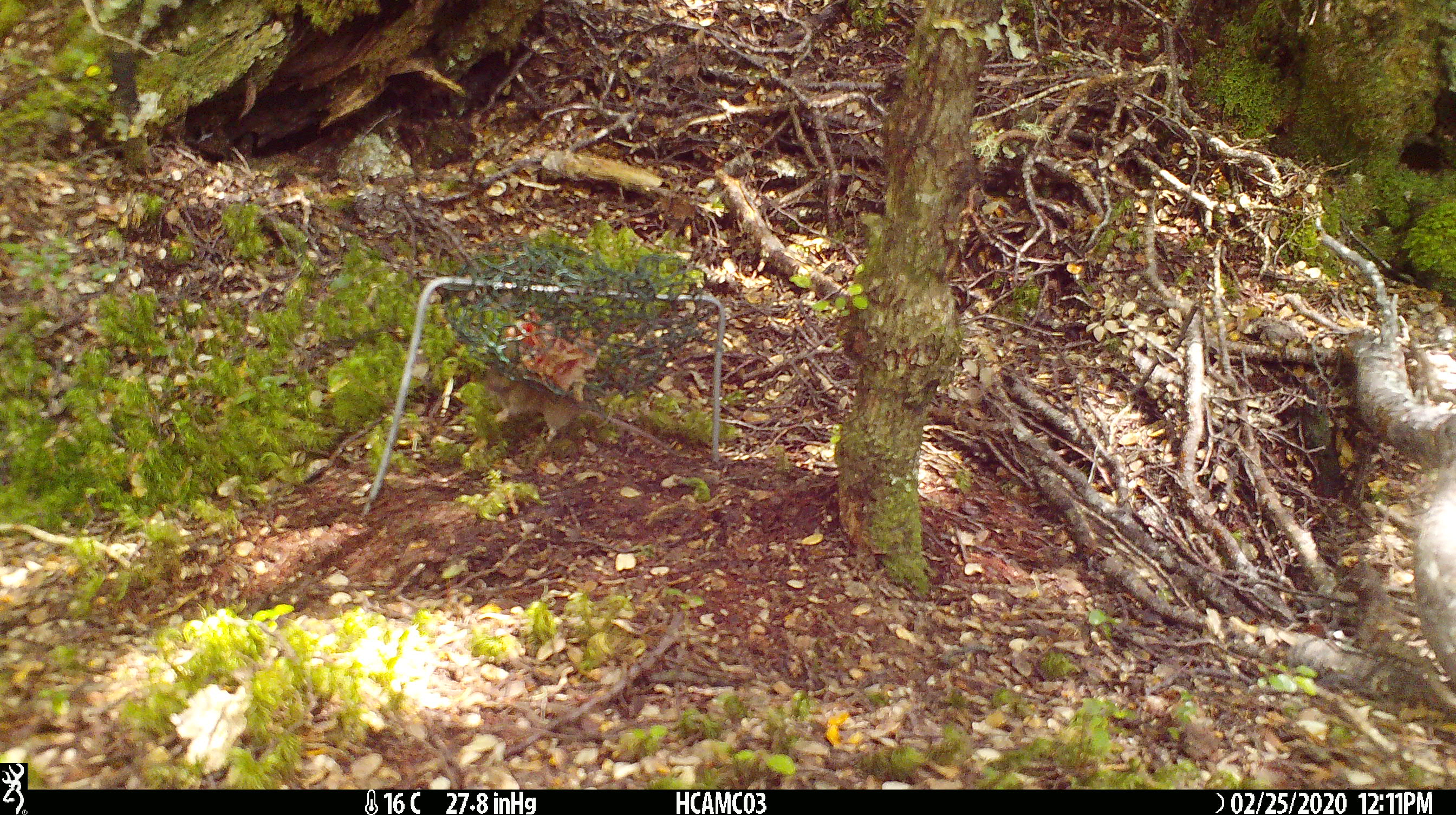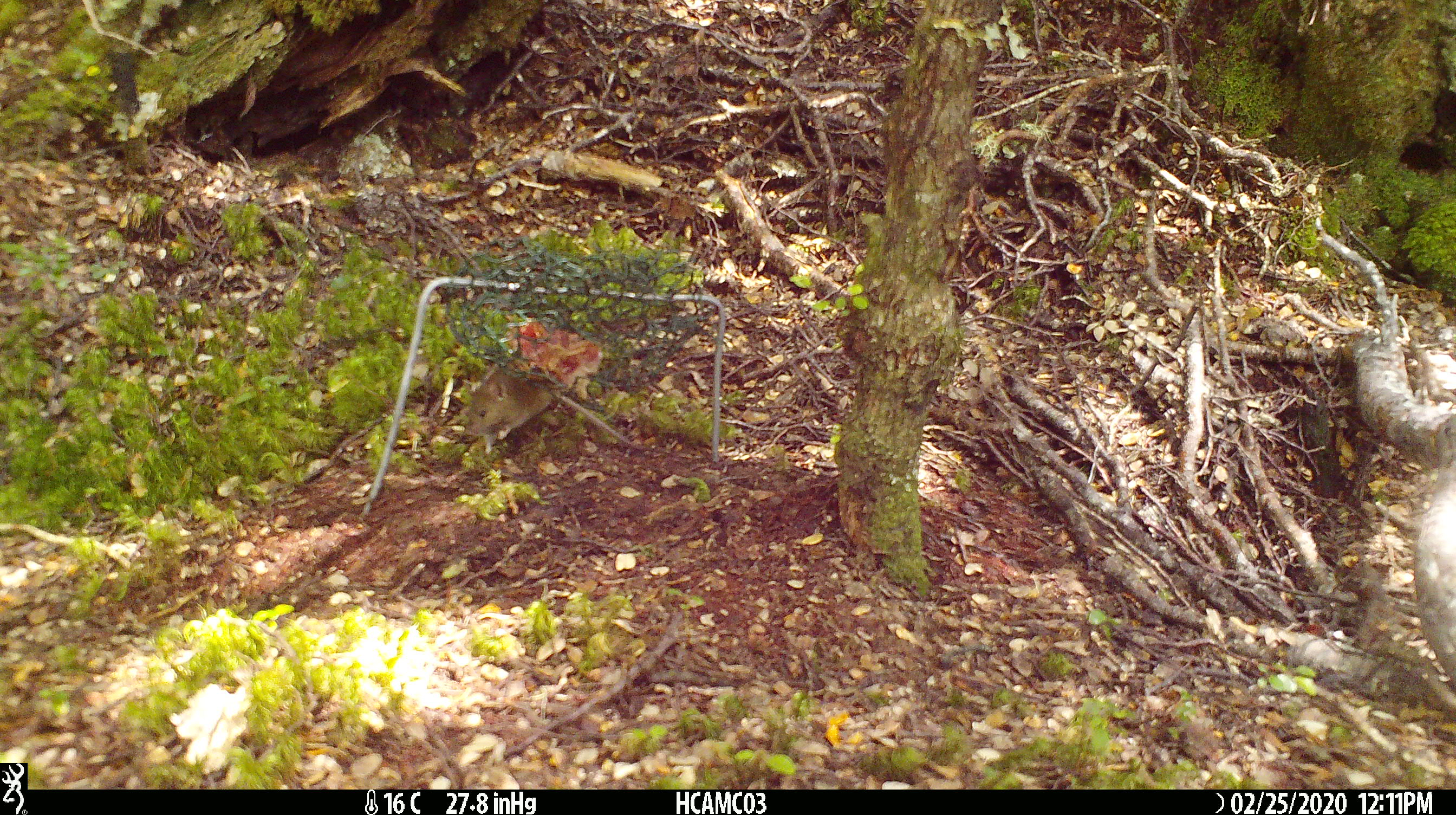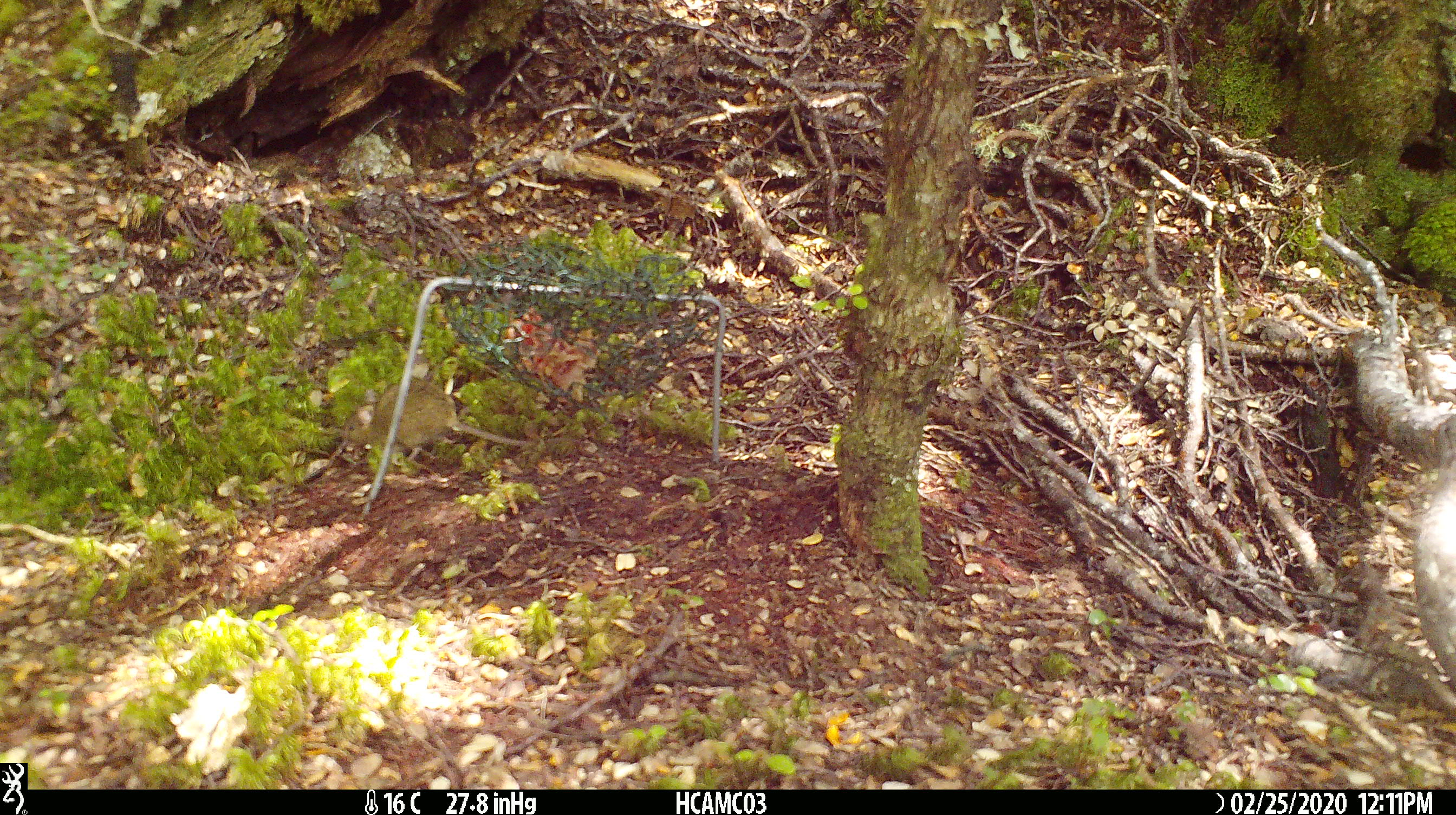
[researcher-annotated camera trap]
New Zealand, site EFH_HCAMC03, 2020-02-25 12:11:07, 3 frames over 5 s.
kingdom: Animalia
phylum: Chordata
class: Mammalia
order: Rodentia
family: Muridae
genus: Mus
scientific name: Mus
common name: mouse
Mouse (Mus).